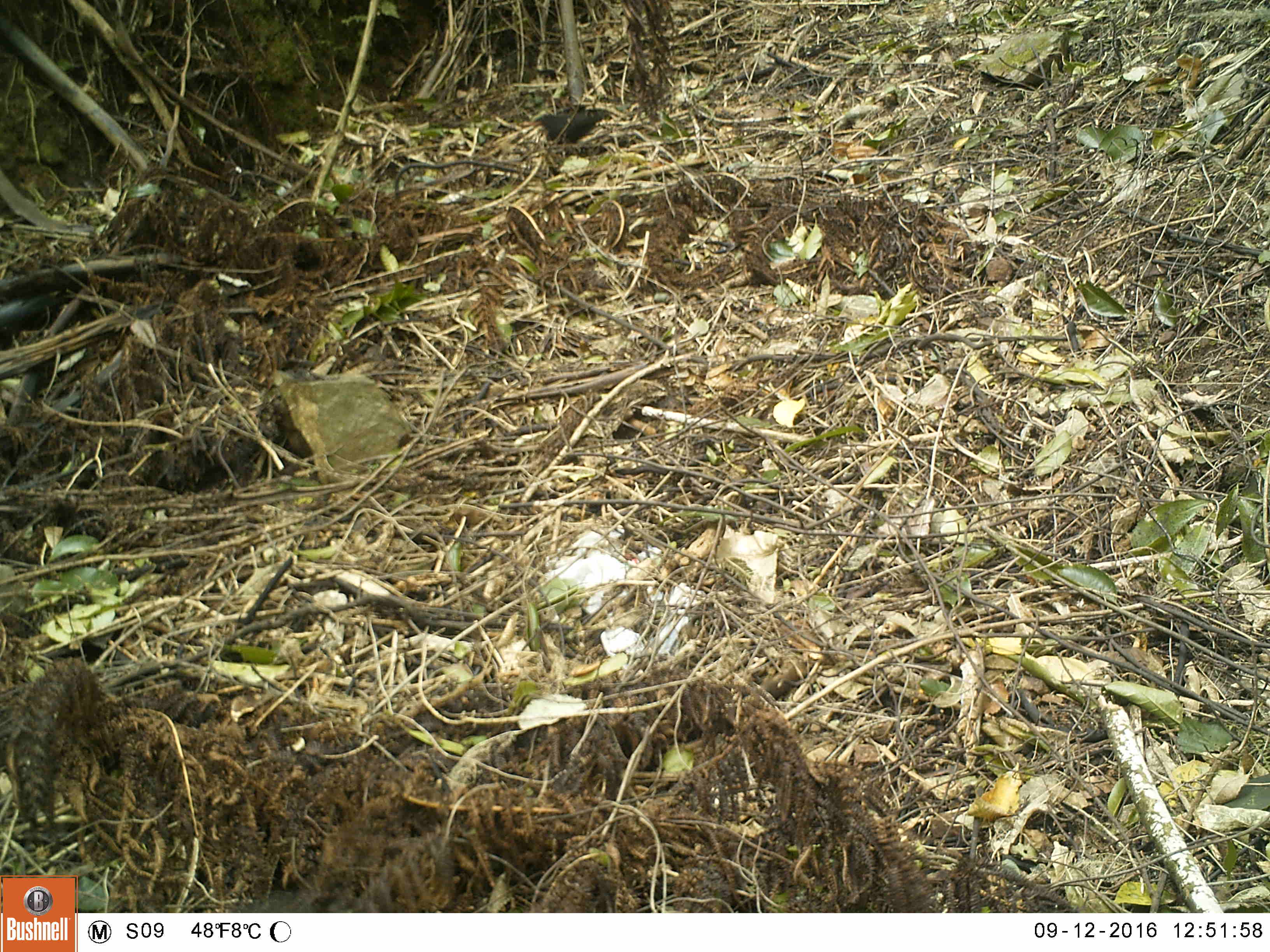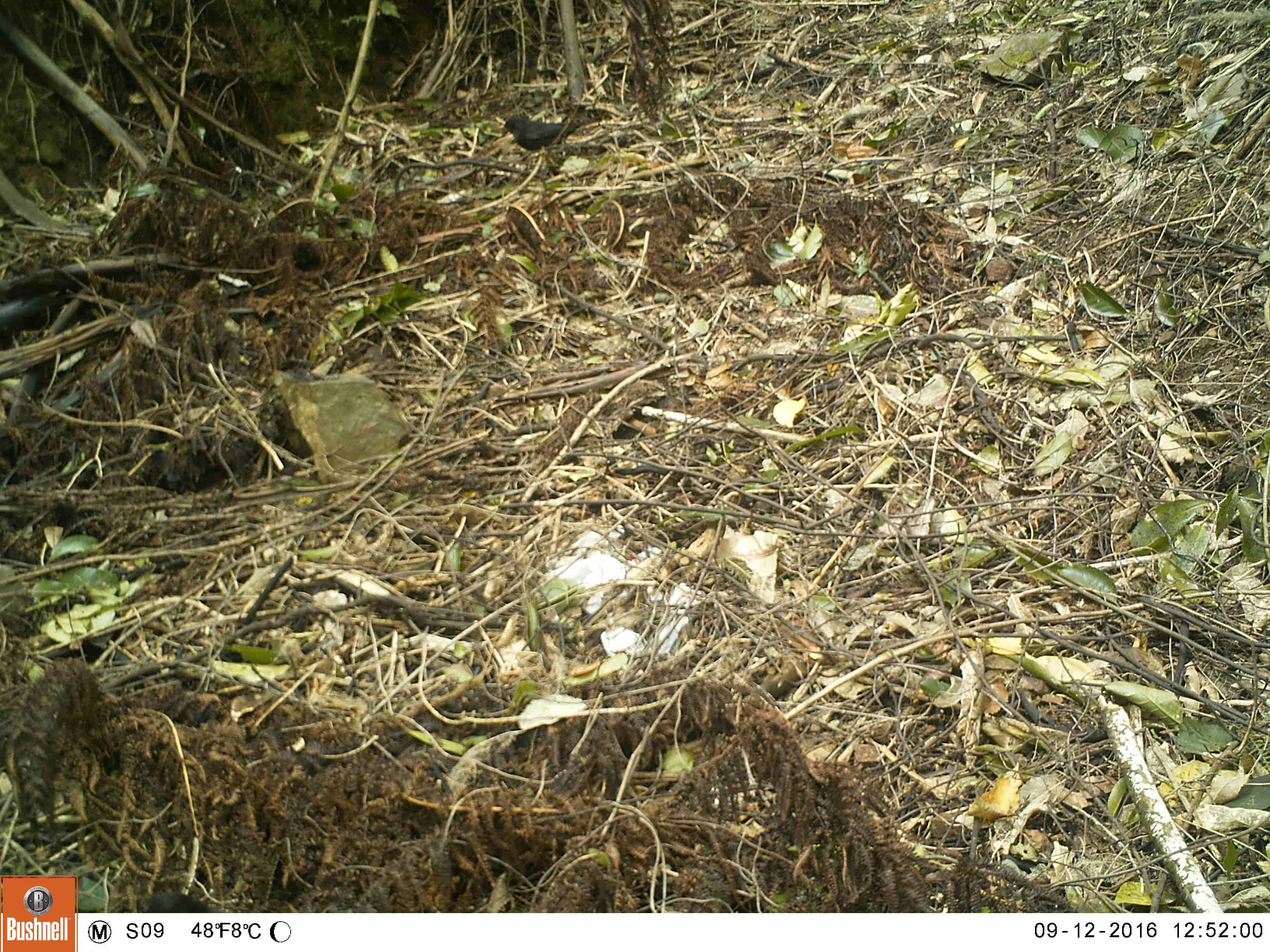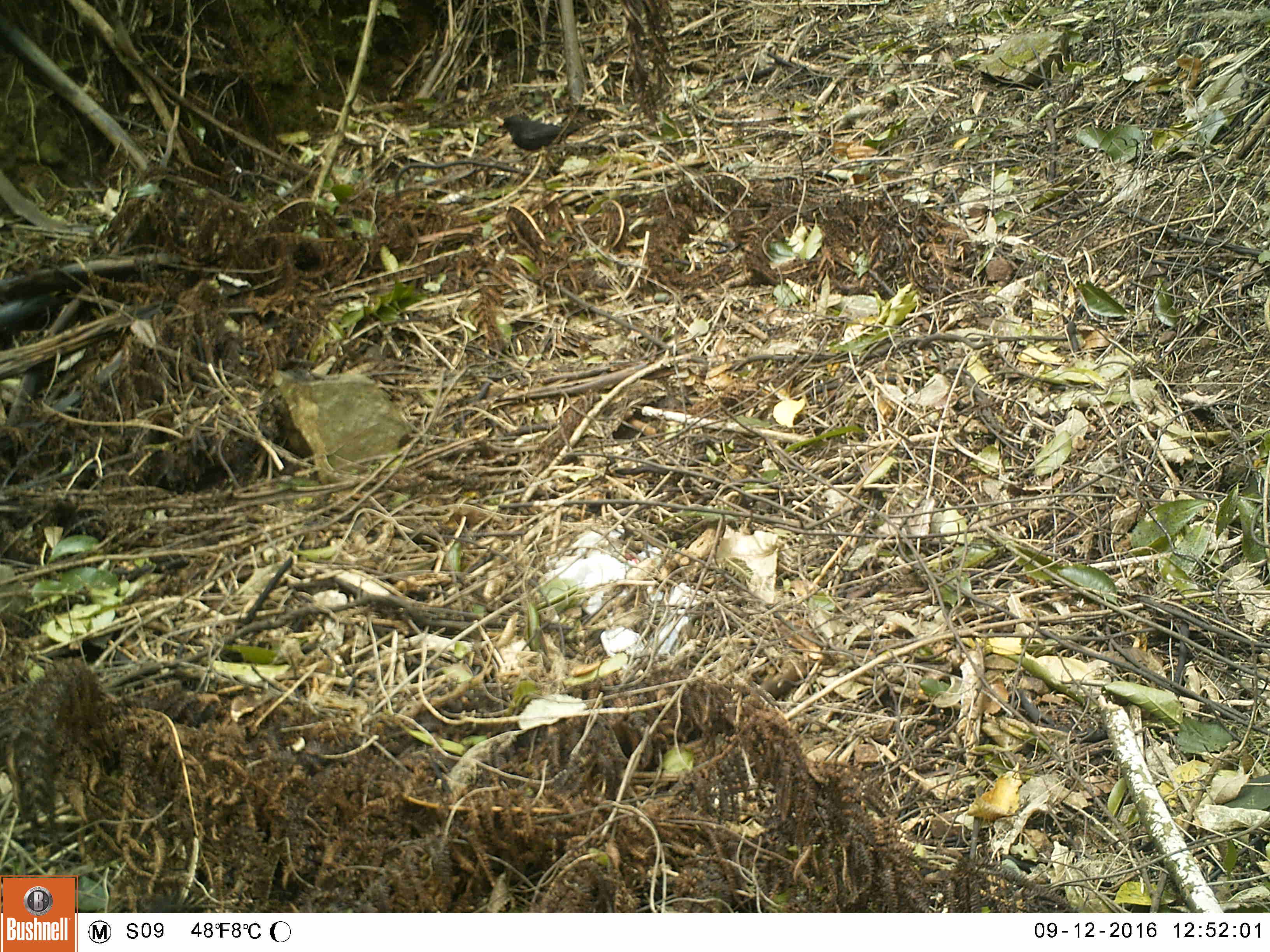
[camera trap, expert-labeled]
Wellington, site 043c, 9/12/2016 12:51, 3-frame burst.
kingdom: Animalia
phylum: Chordata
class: Aves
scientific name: Aves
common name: bird